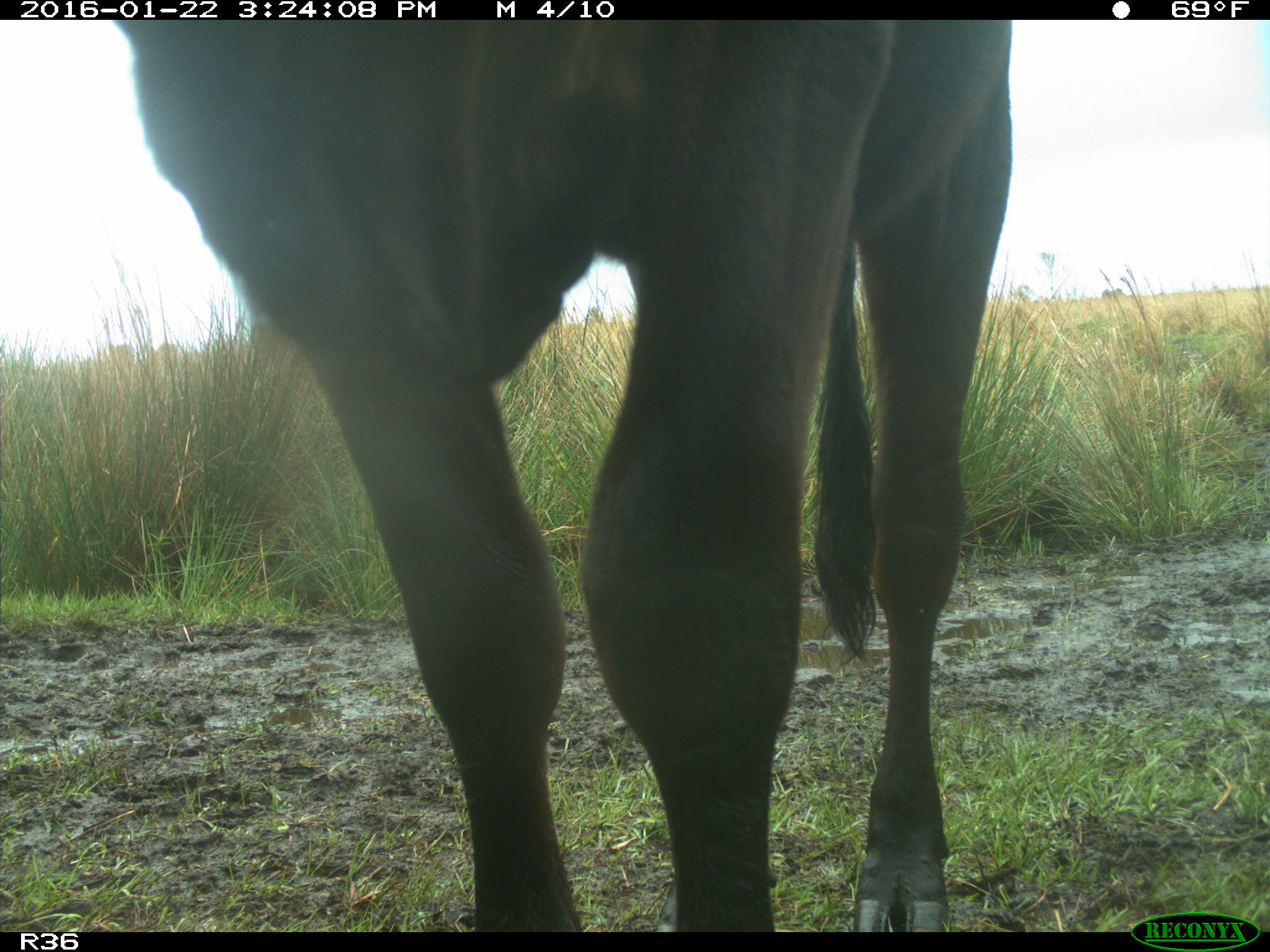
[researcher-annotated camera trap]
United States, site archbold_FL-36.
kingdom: Animalia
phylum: Chordata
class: Mammalia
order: Artiodactyla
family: Bovidae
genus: Bos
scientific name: Bos taurus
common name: domestic cow